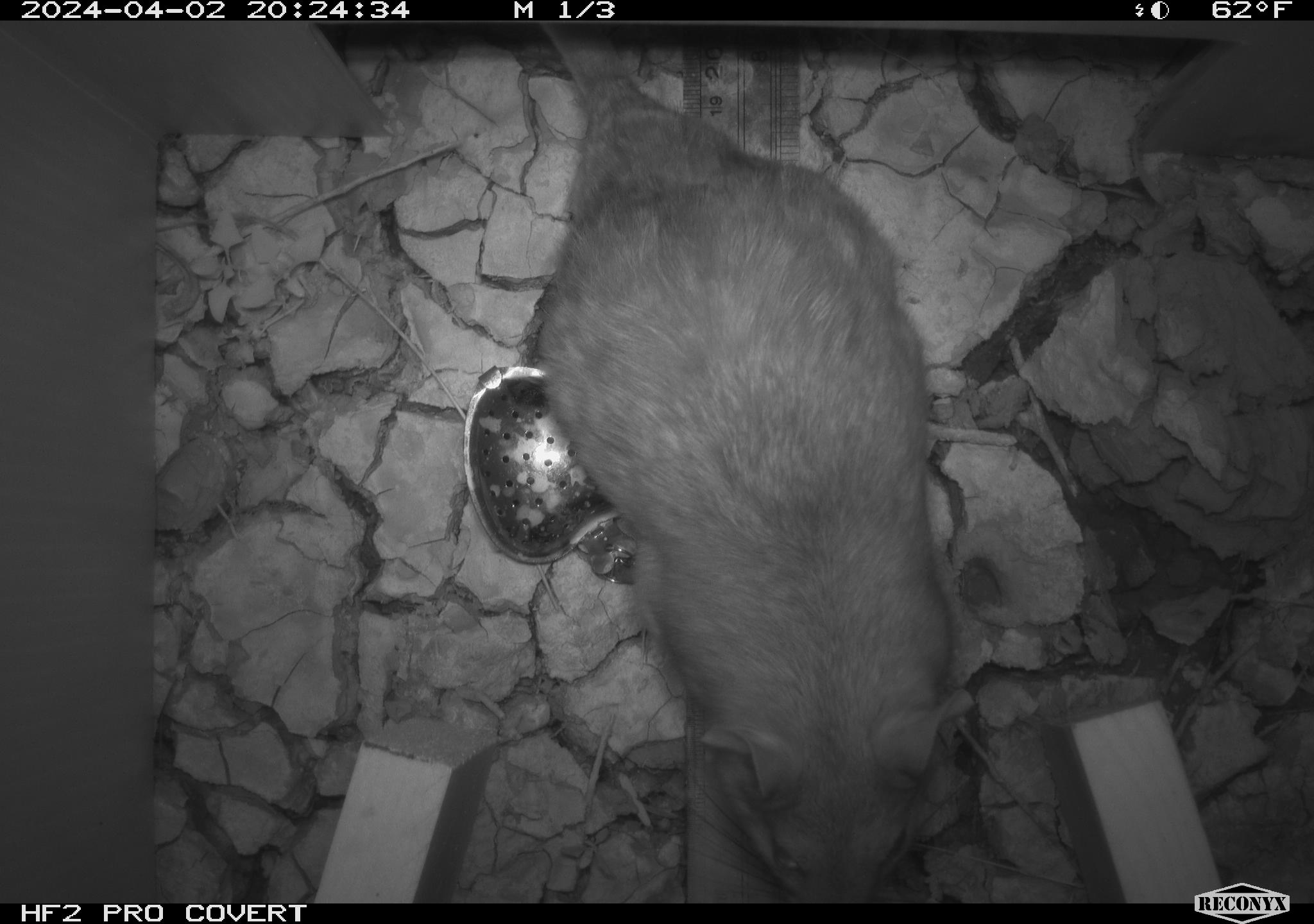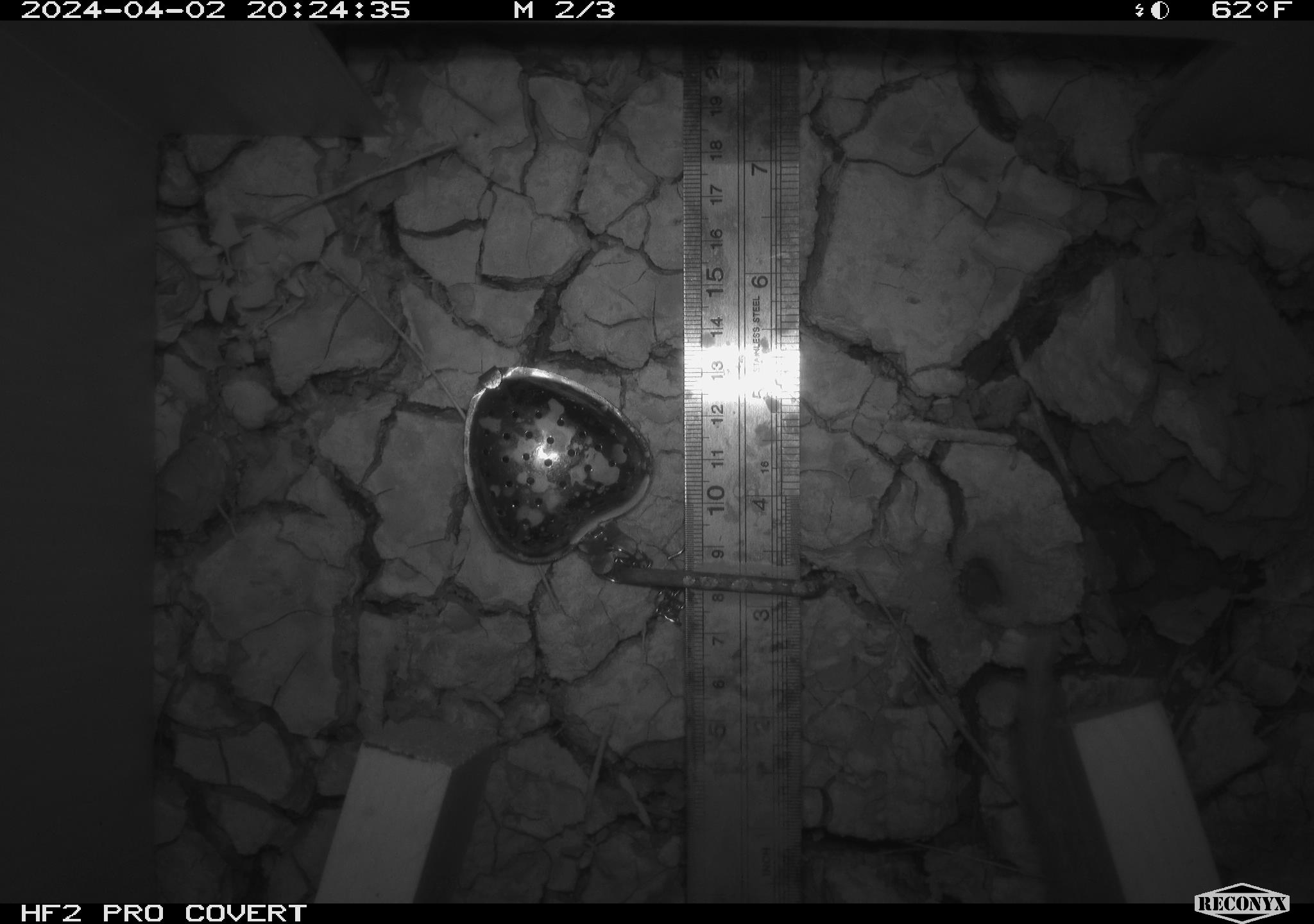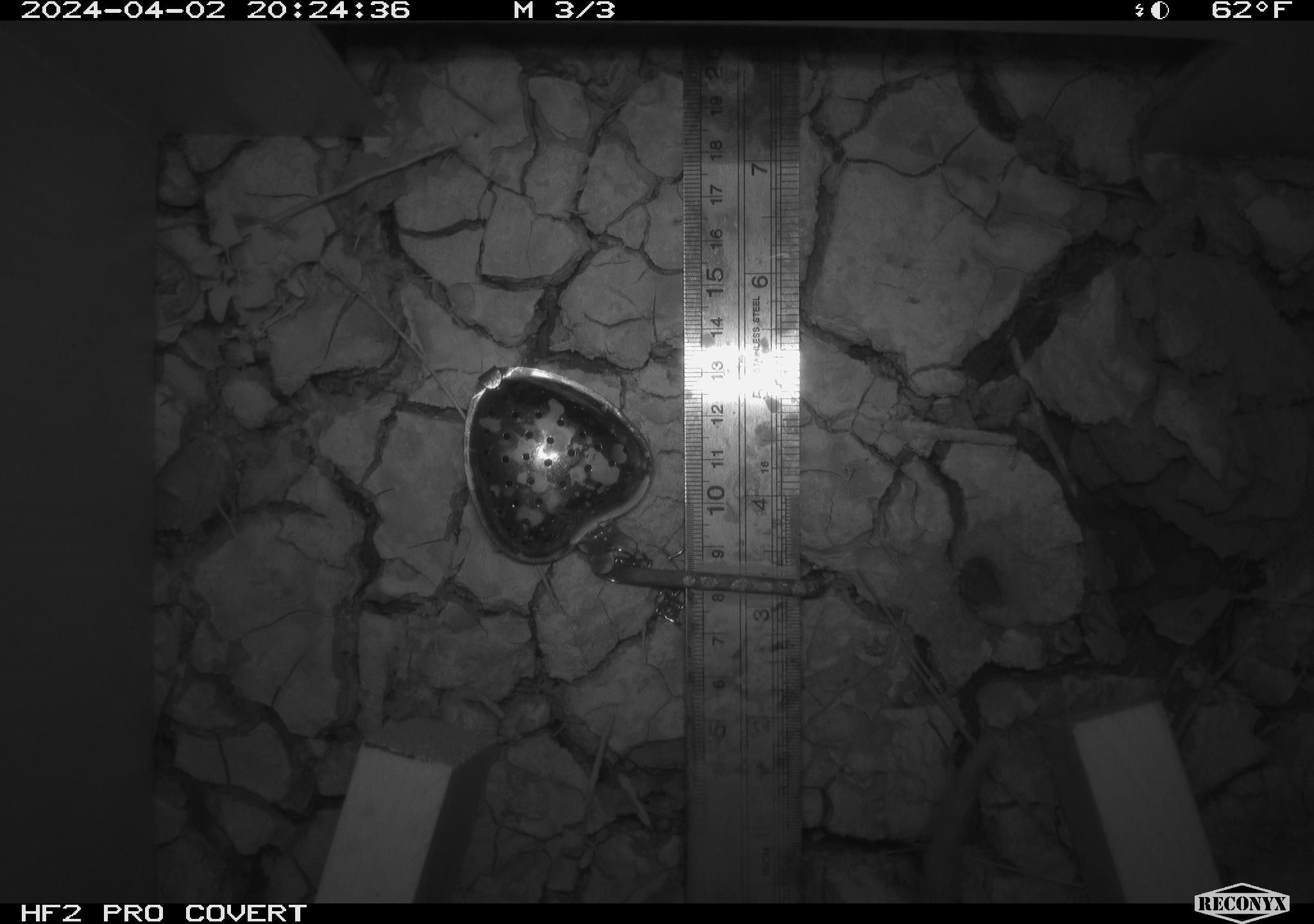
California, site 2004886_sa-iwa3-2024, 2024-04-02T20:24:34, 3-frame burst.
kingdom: Animalia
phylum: Chordata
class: Mammalia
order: Rodentia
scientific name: Rodentia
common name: woodrat or rat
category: woodrat or rat species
Woodrat or rat species (woodrat or rat) (Rodentia).